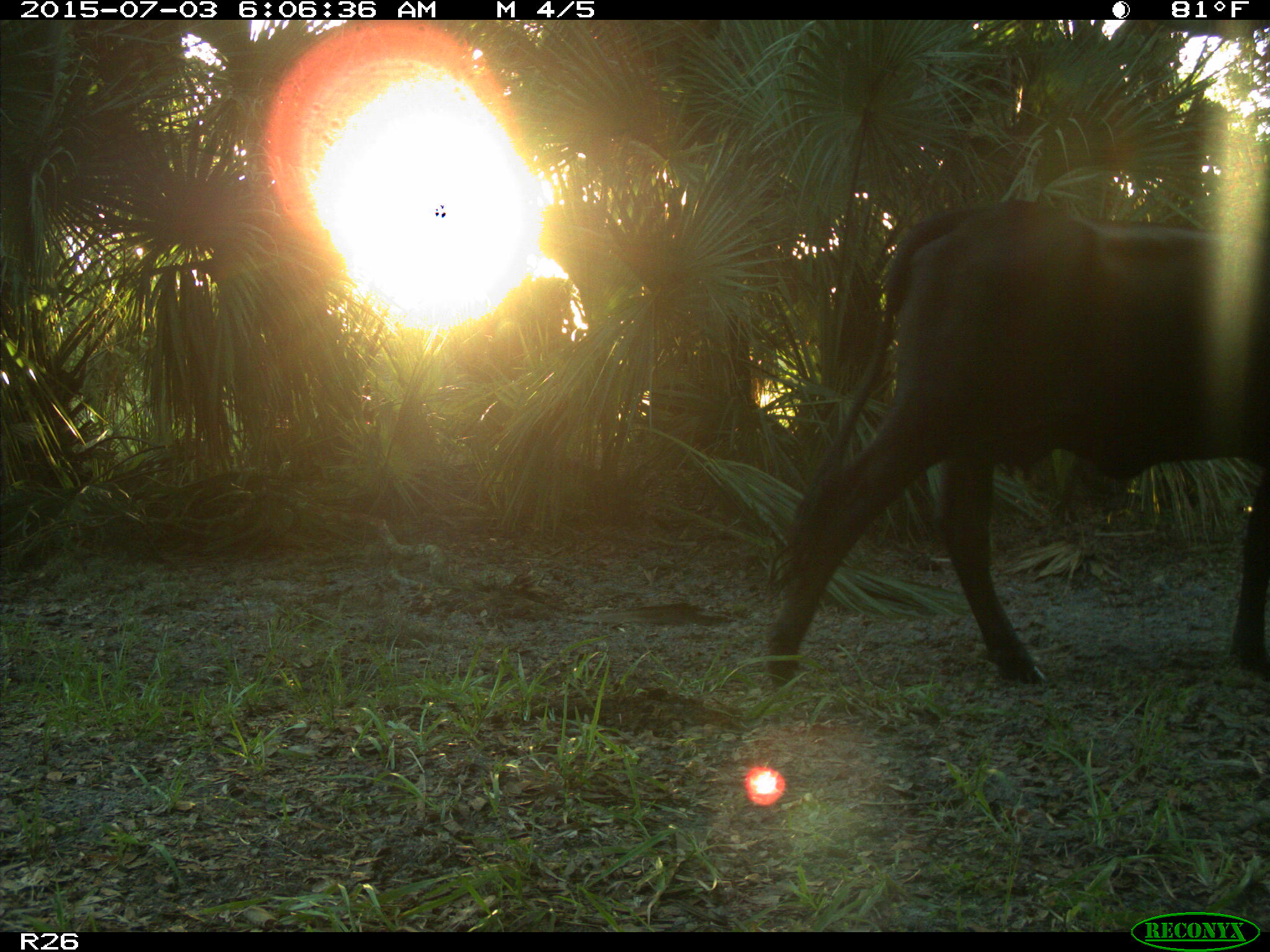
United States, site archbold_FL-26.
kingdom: Animalia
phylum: Chordata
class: Mammalia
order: Artiodactyla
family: Bovidae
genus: Bos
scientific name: Bos taurus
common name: domestic cow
Bos taurus (domestic cow).